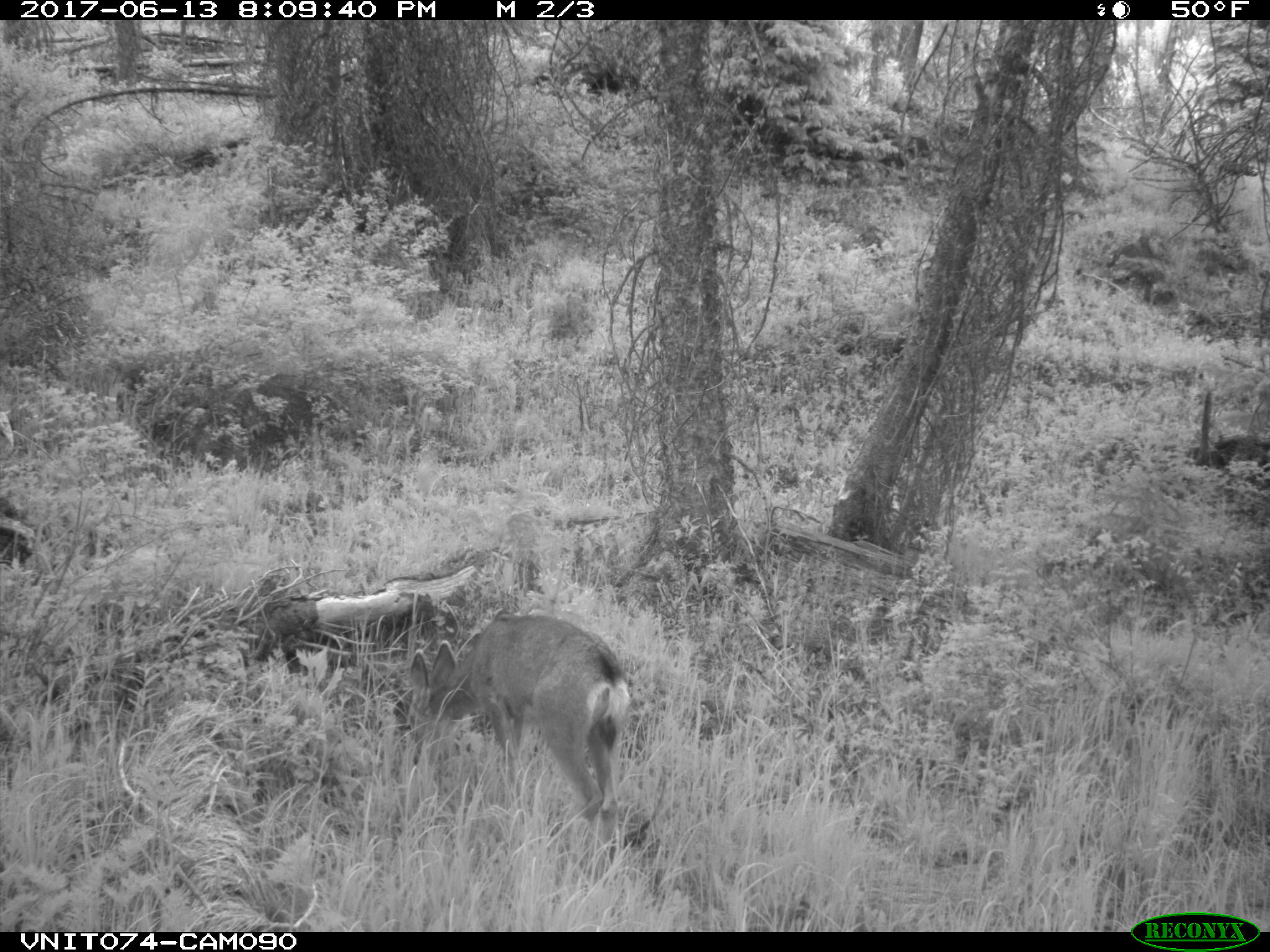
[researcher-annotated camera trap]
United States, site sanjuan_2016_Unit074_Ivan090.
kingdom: Animalia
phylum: Chordata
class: Mammalia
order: Artiodactyla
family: Cervidae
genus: Odocoileus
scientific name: Odocoileus hemionus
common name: mule deer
Odocoileus hemionus (mule deer).